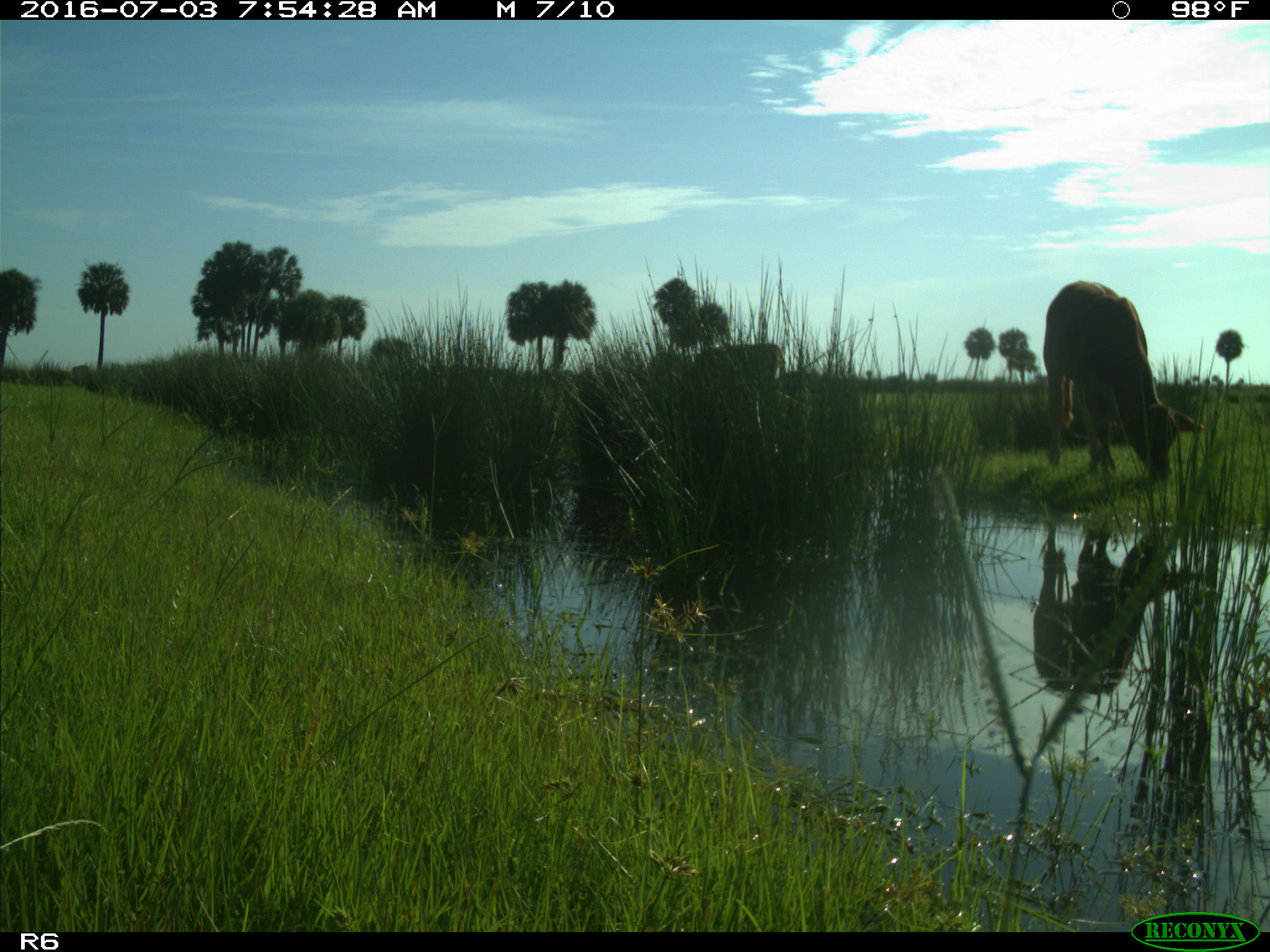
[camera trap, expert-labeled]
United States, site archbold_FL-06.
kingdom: Animalia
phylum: Chordata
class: Mammalia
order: Artiodactyla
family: Bovidae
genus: Bos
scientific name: Bos taurus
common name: domestic cow